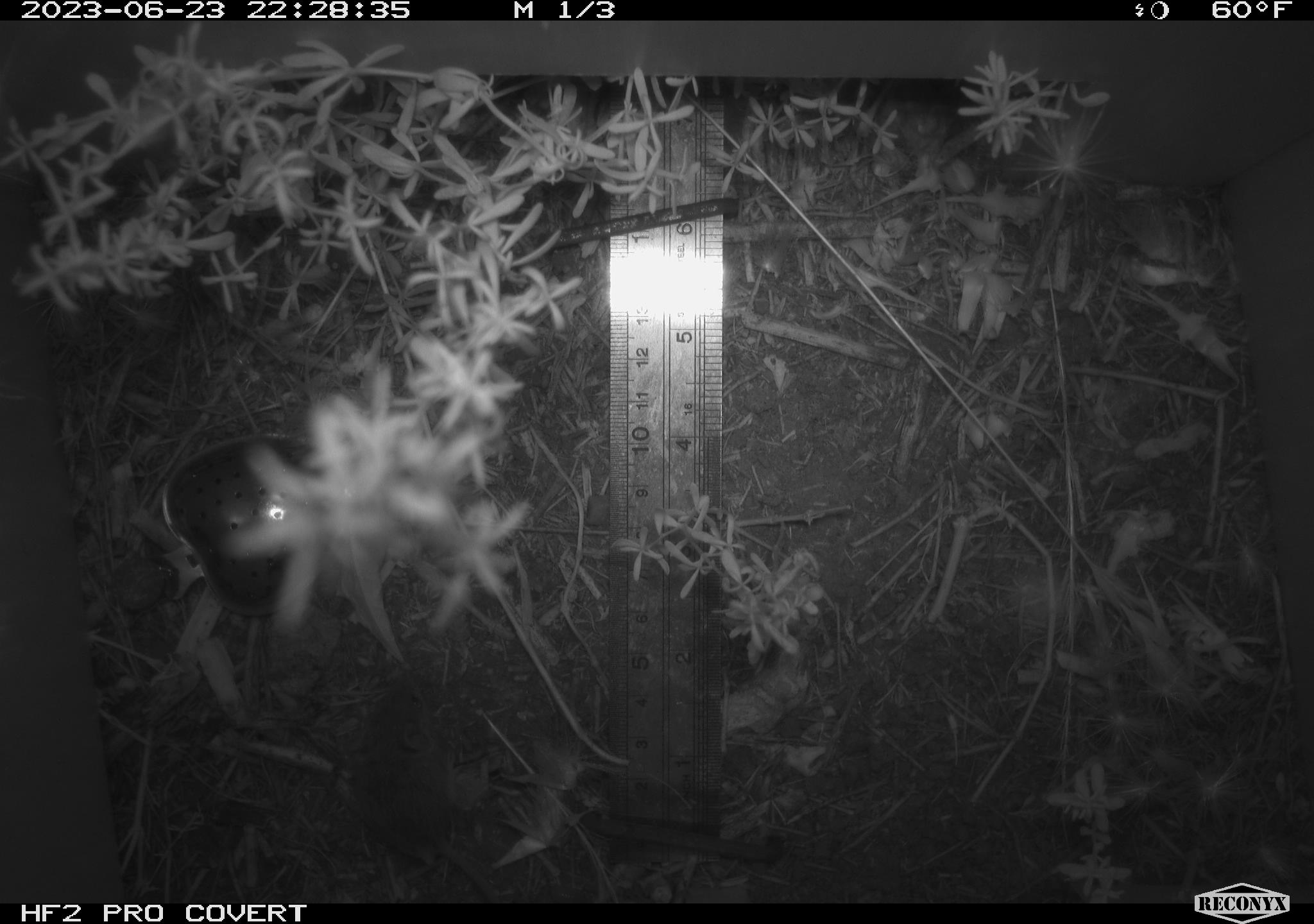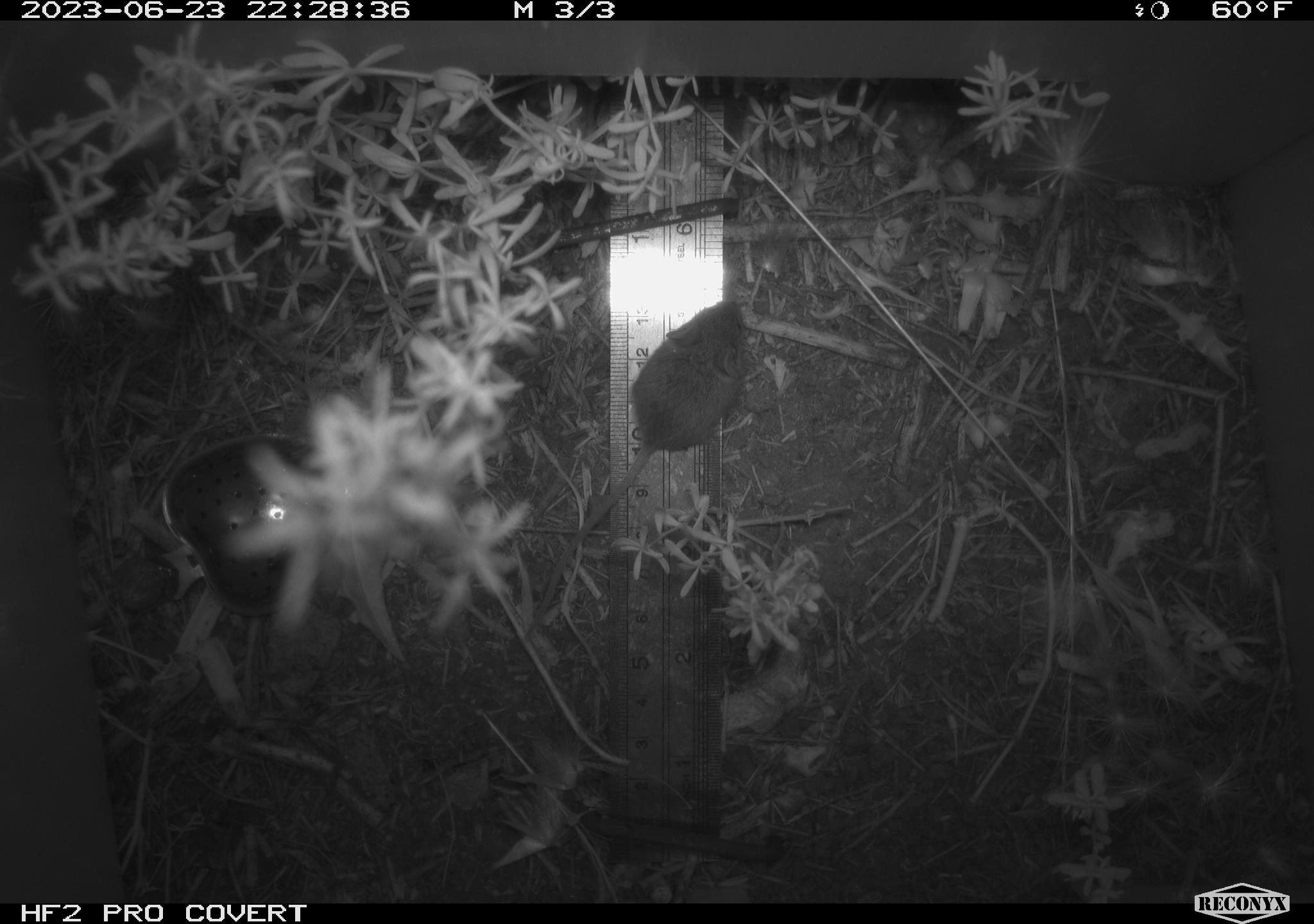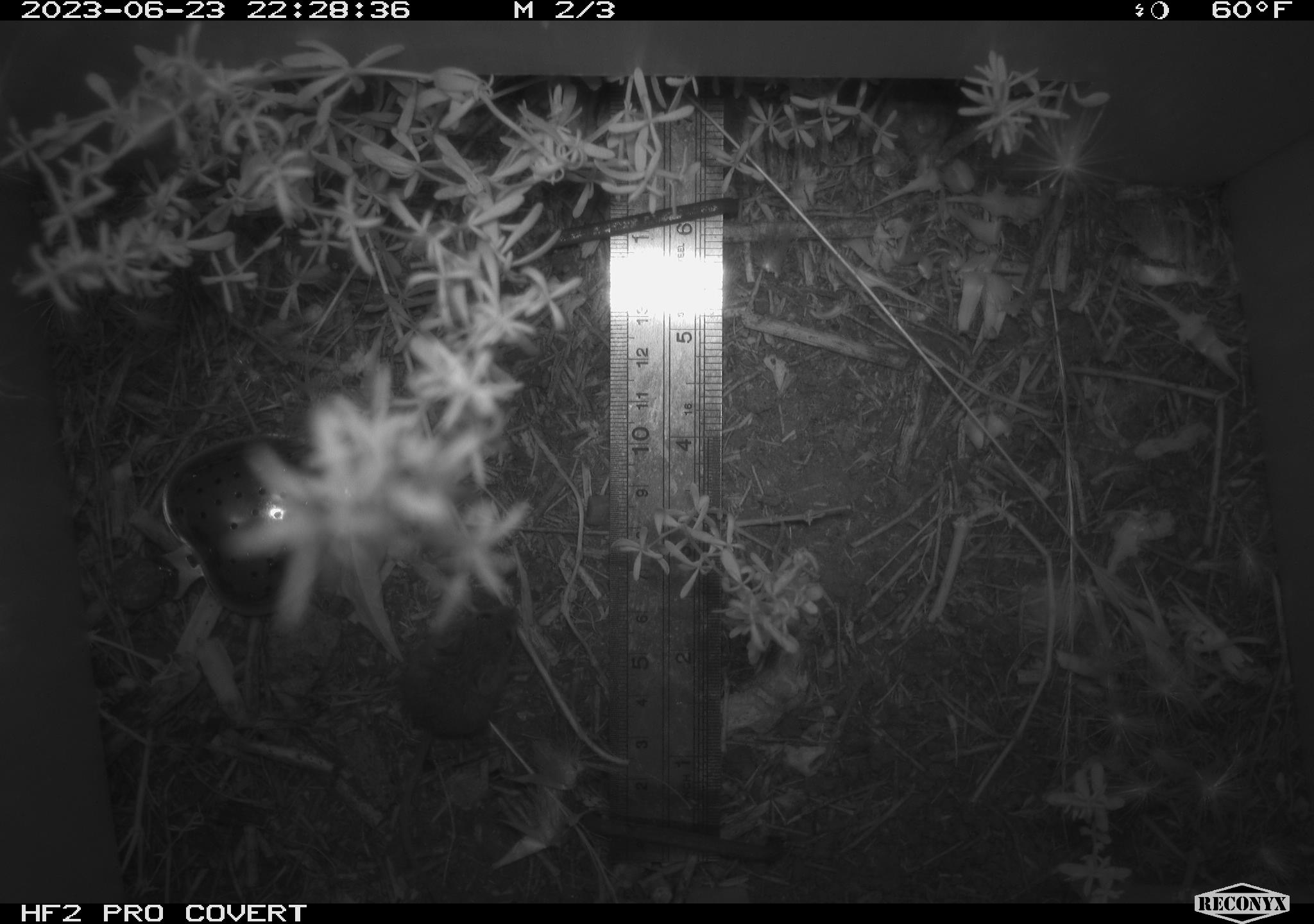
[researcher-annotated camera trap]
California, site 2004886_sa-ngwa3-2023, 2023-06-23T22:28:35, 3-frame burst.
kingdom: Animalia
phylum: Chordata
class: Mammalia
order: Rodentia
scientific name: Rodentia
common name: mouse species